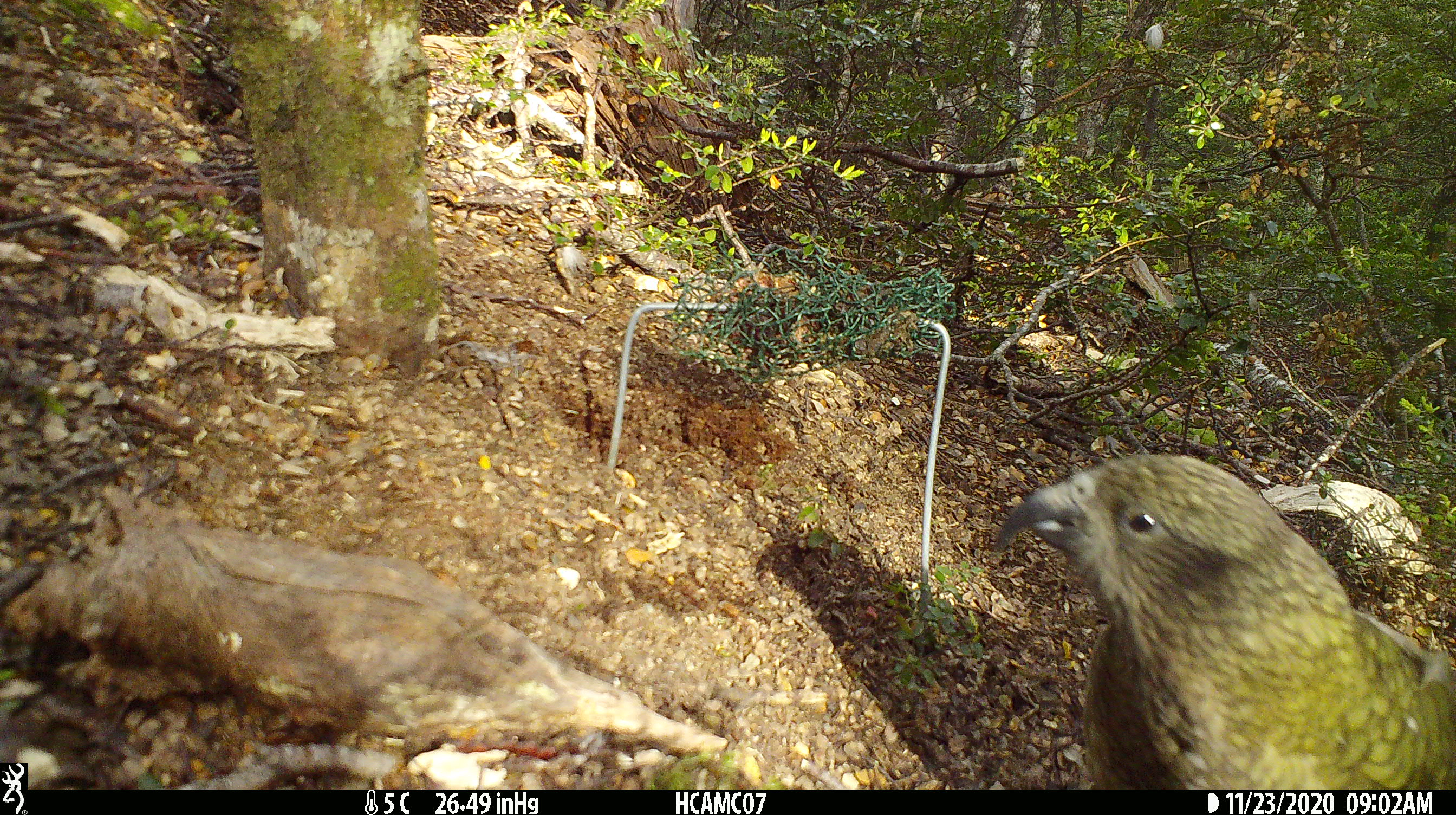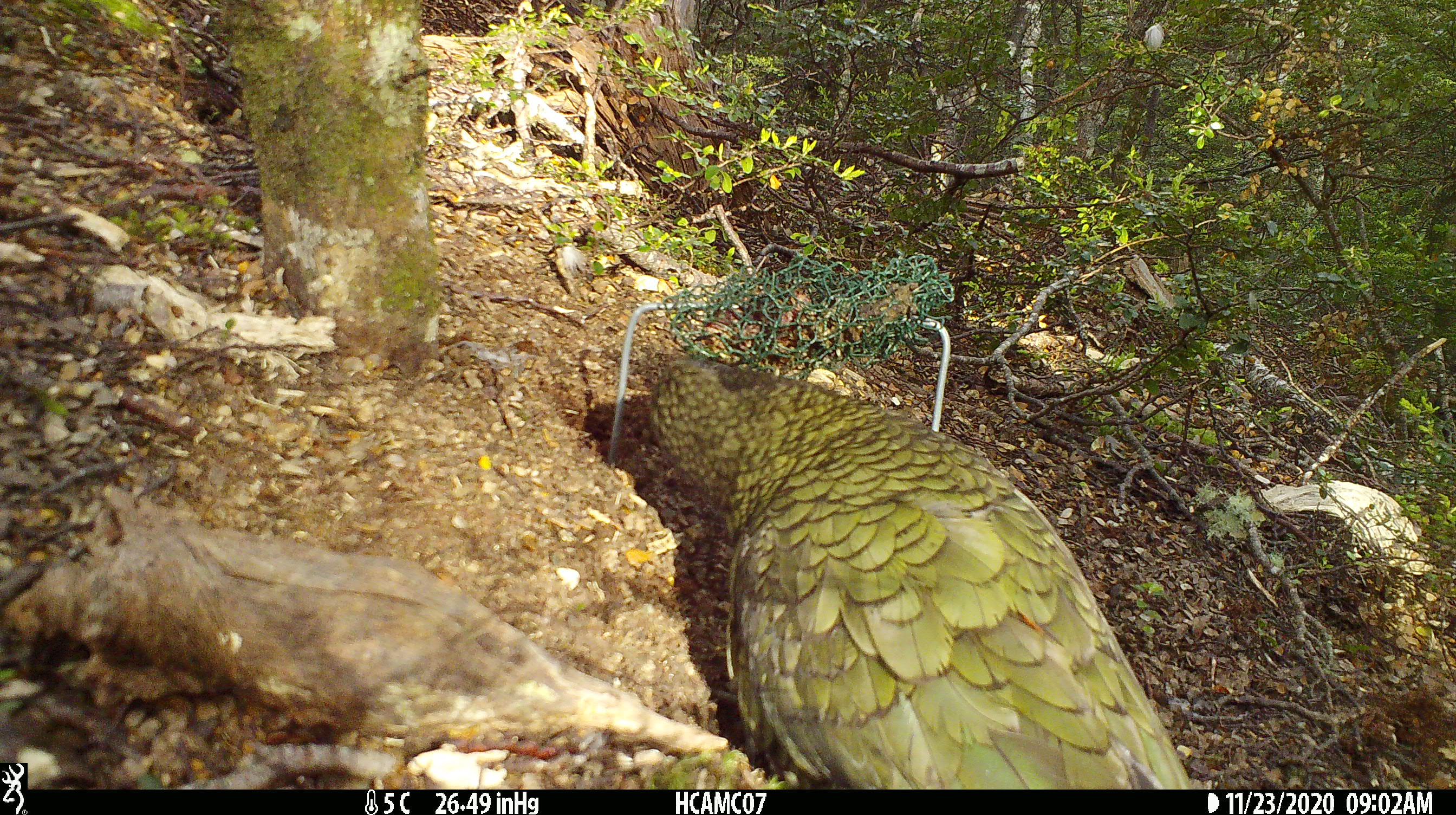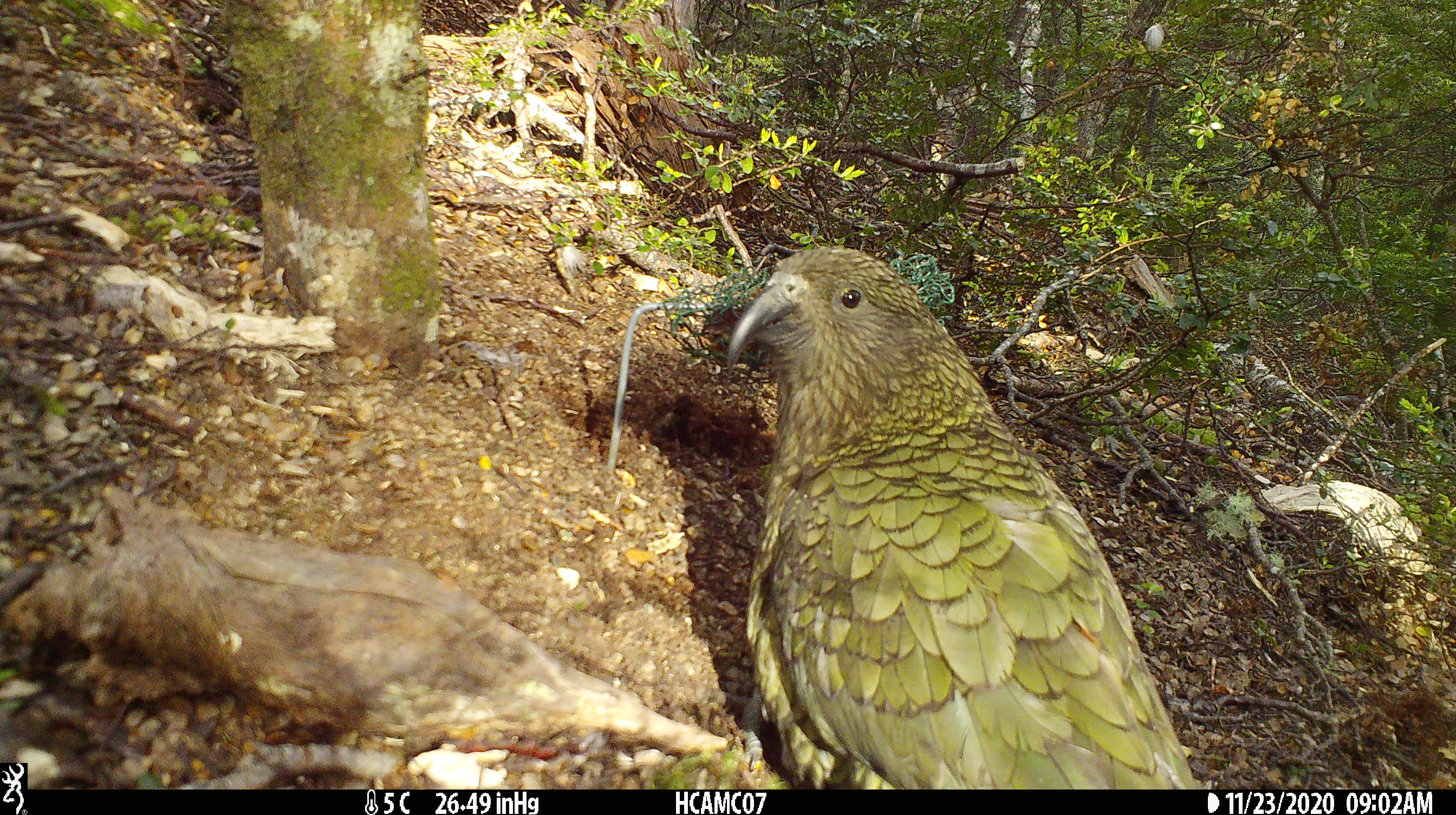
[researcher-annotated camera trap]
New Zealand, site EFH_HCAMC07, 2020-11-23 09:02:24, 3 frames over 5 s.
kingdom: Animalia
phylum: Chordata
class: Aves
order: Psittaciformes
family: Strigopidae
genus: Nestor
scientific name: Nestor notabilis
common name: kea